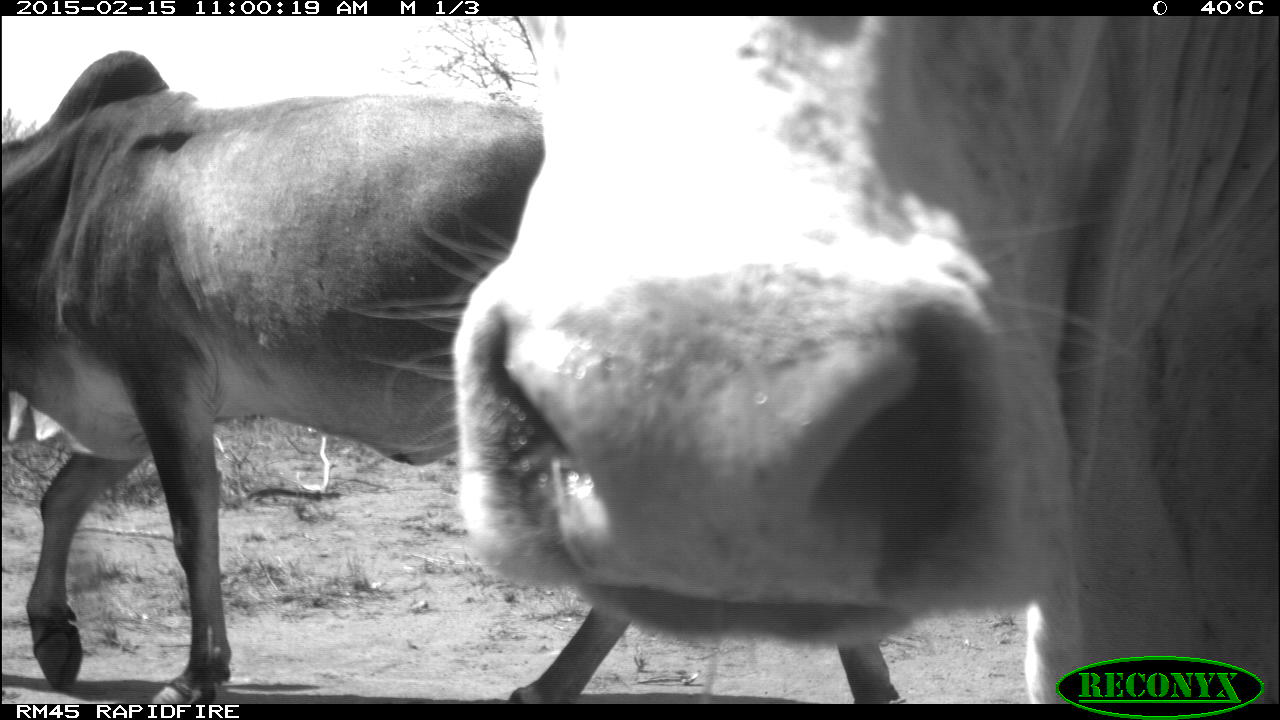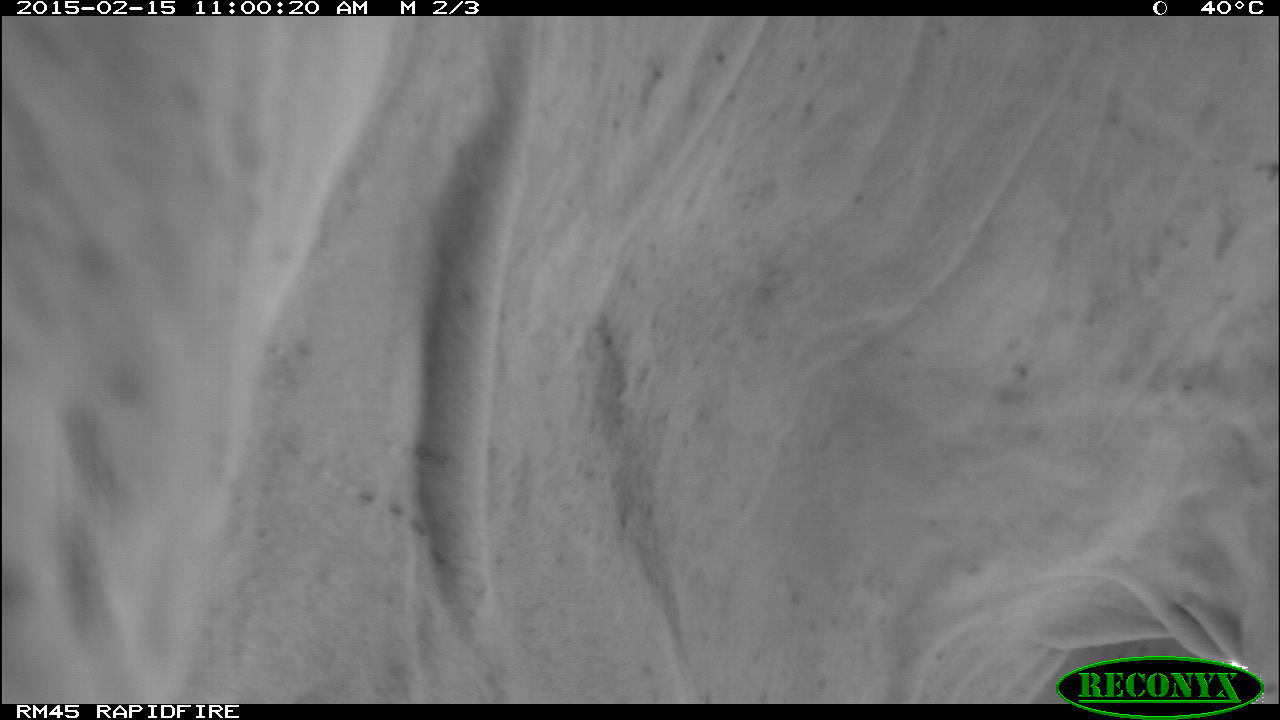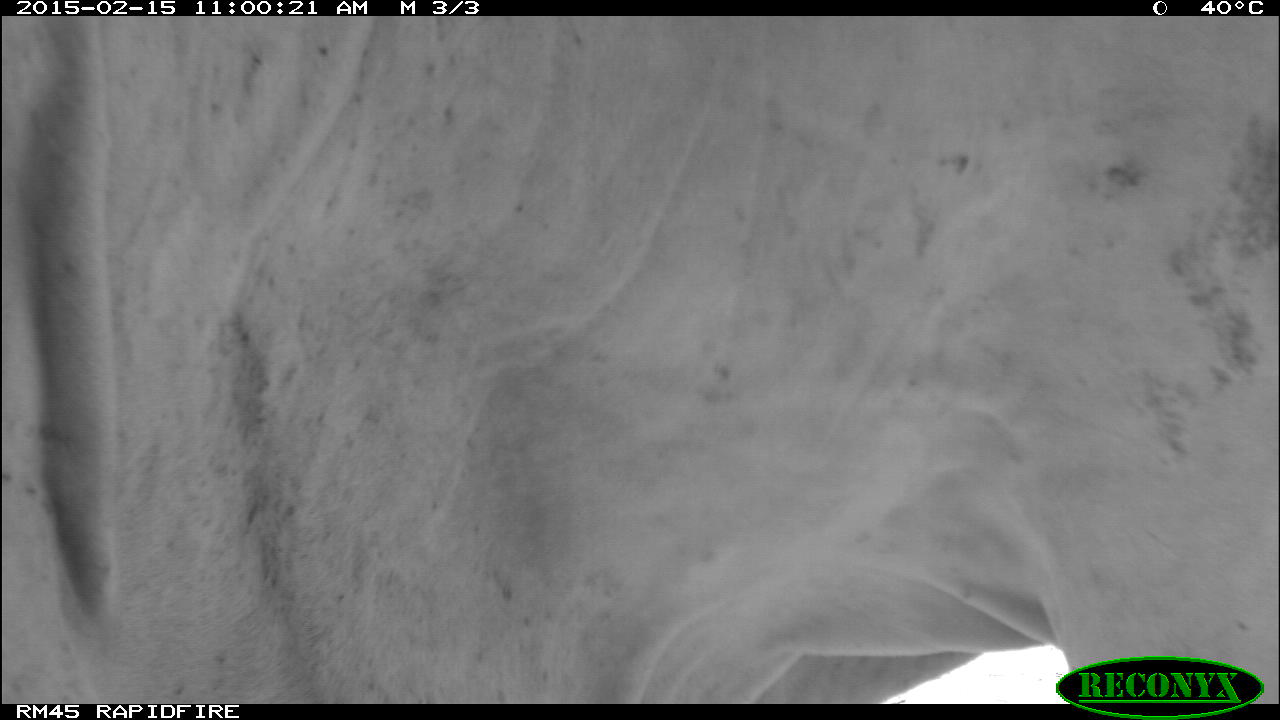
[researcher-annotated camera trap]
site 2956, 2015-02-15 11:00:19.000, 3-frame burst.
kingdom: Animalia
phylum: Chordata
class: Mammalia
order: Artiodactyla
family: Bovidae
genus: Bos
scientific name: Bos taurus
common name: domestic cattle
Bos taurus (domestic cattle), count 4.